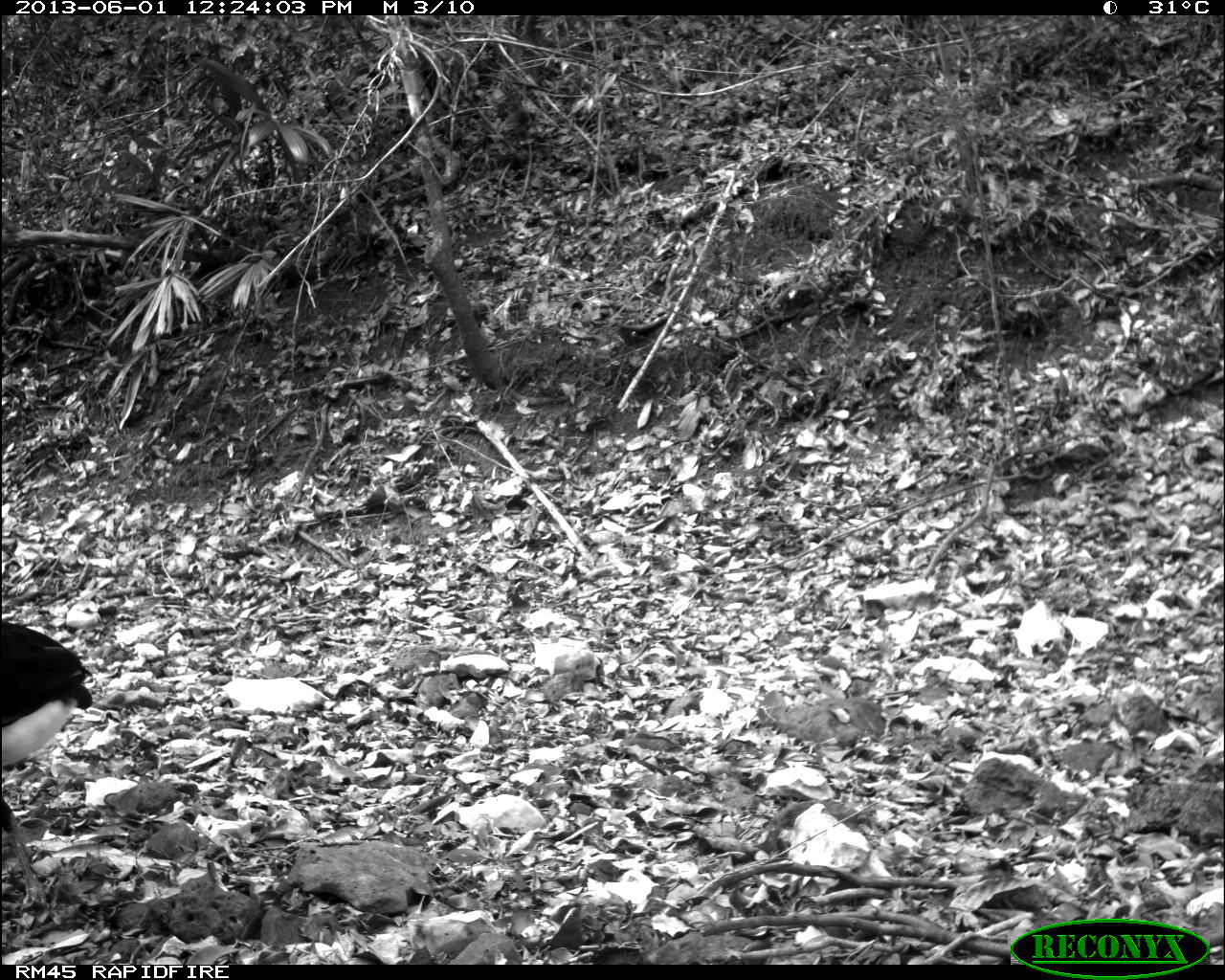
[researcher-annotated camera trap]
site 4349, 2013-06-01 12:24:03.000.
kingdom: Animalia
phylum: Chordata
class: Aves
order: Galliformes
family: Cracidae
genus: Crax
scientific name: Crax rubra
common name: great curassow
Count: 1.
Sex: male.